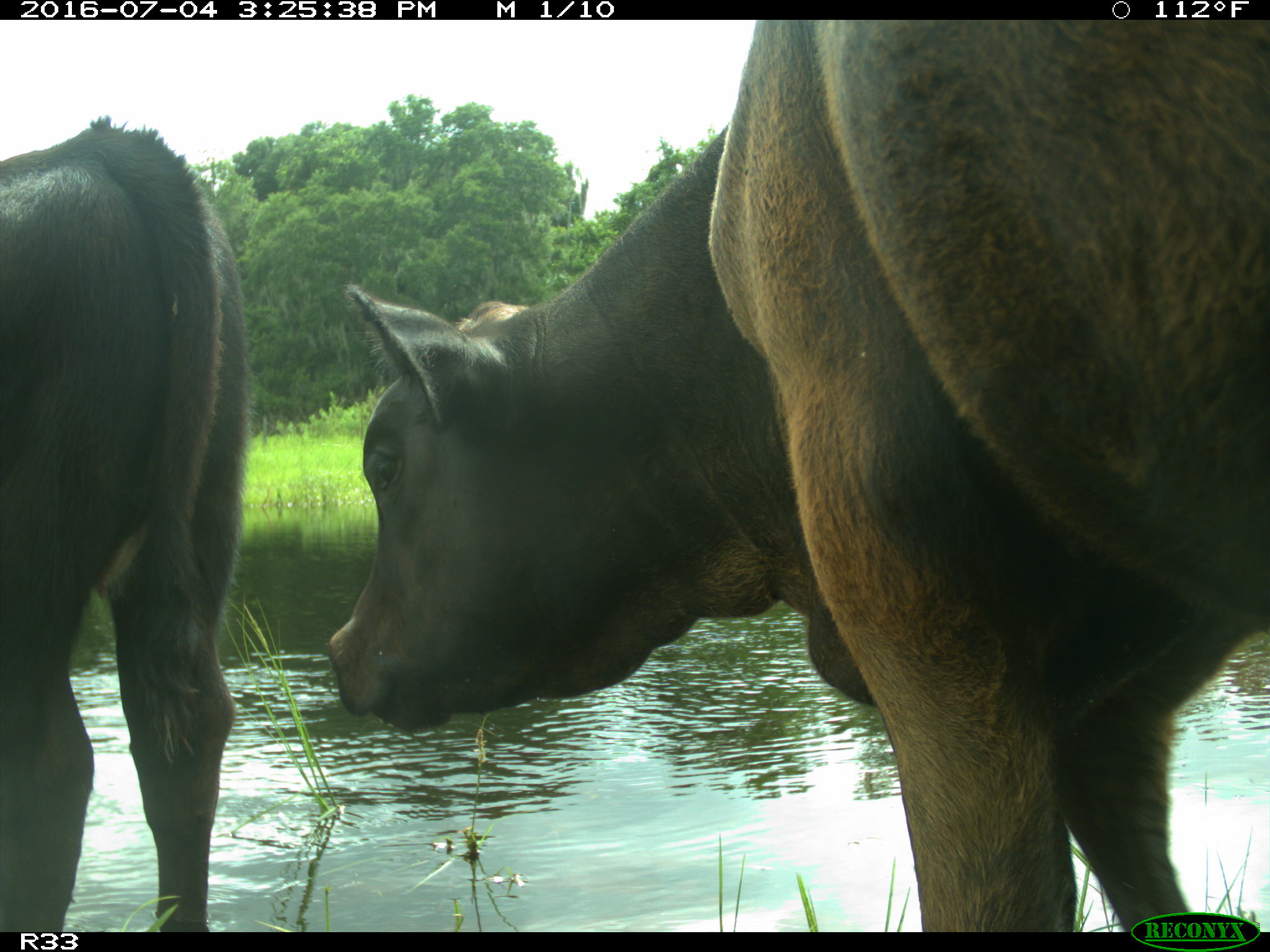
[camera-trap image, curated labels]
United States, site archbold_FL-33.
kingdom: Animalia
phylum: Chordata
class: Mammalia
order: Artiodactyla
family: Bovidae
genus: Bos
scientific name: Bos taurus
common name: domestic cow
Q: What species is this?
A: Bos taurus (domestic cow).